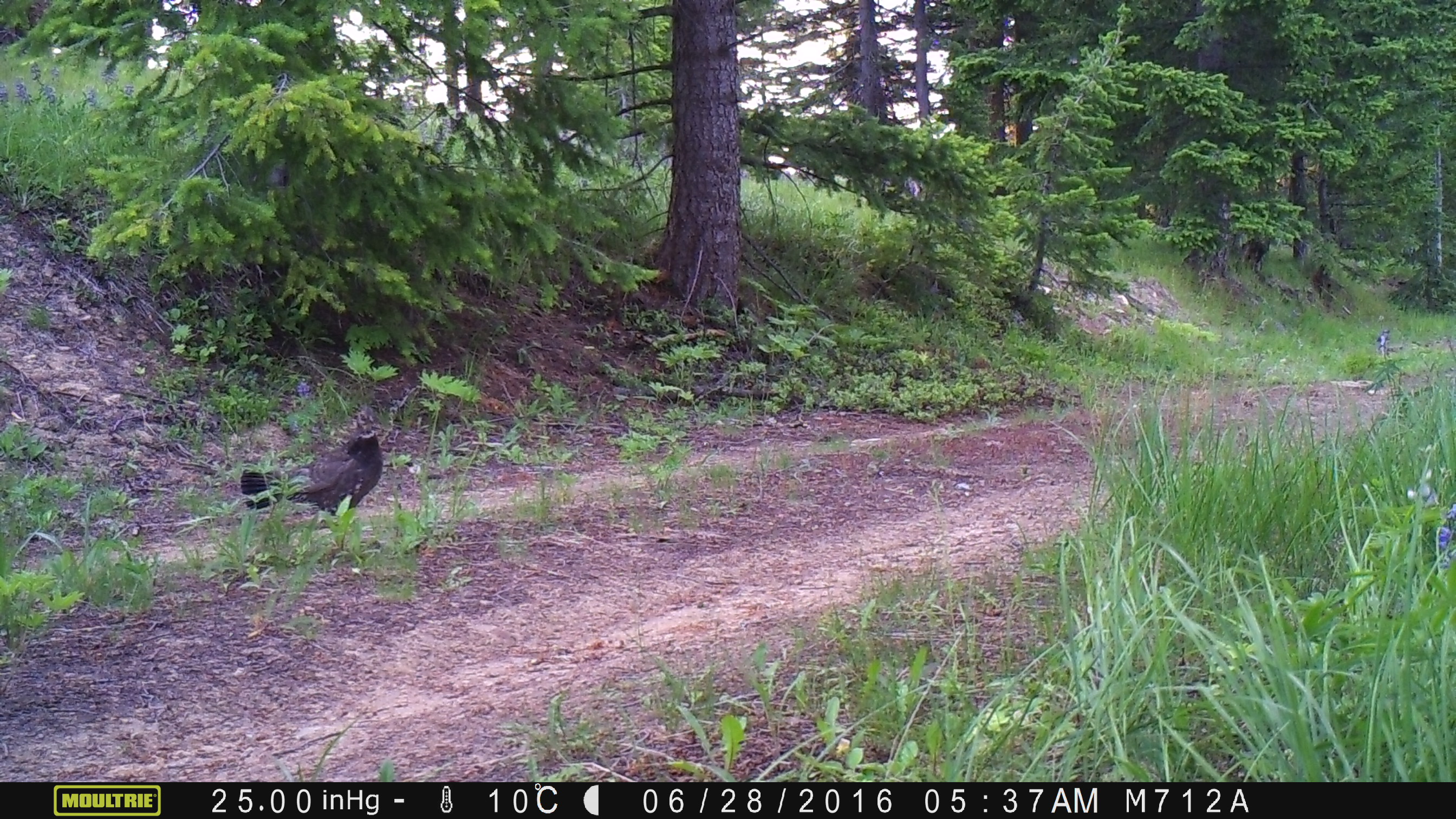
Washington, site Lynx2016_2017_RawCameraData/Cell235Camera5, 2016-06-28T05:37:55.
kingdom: Animalia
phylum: Chordata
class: Aves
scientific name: Aves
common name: birds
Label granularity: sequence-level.